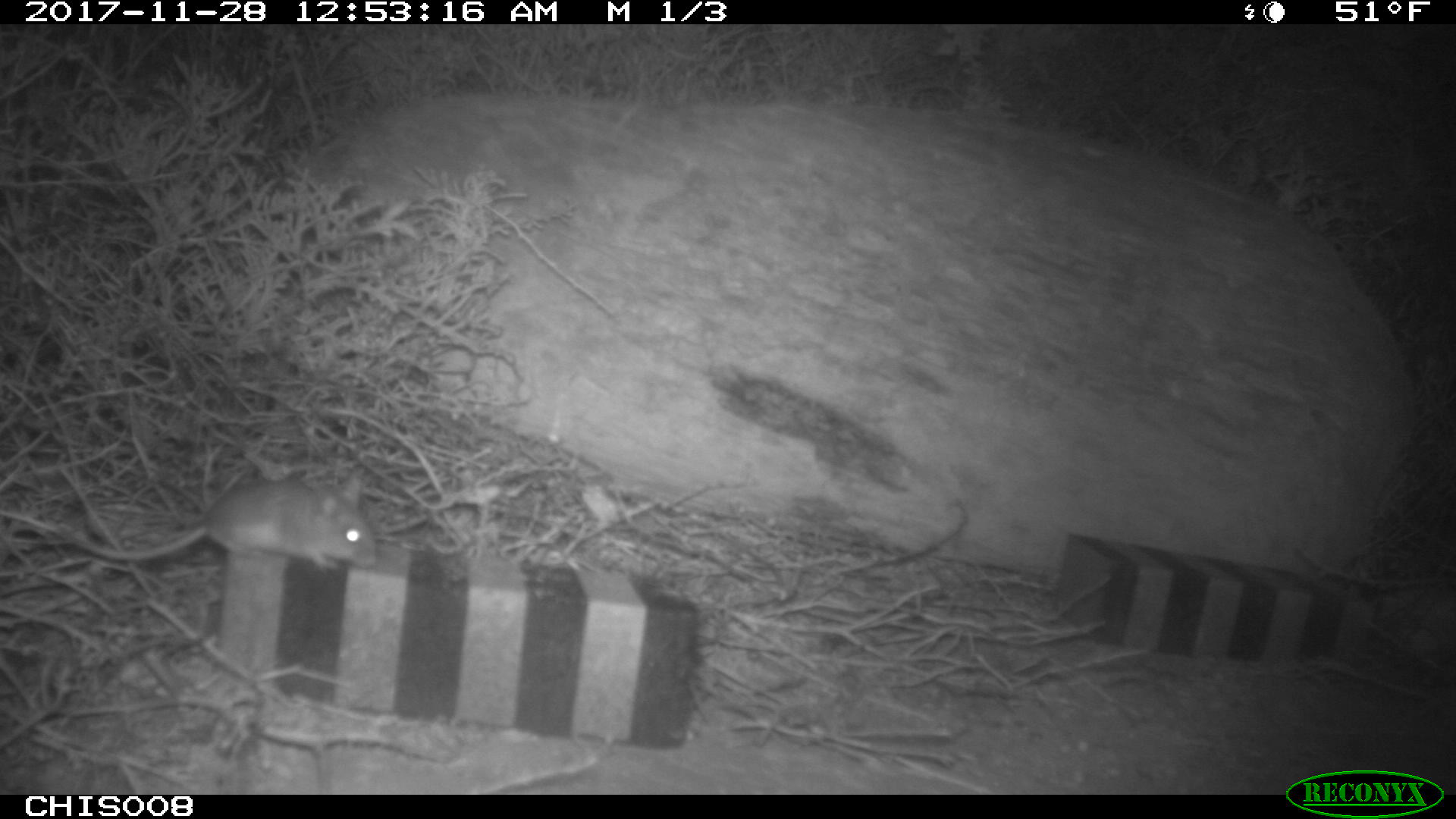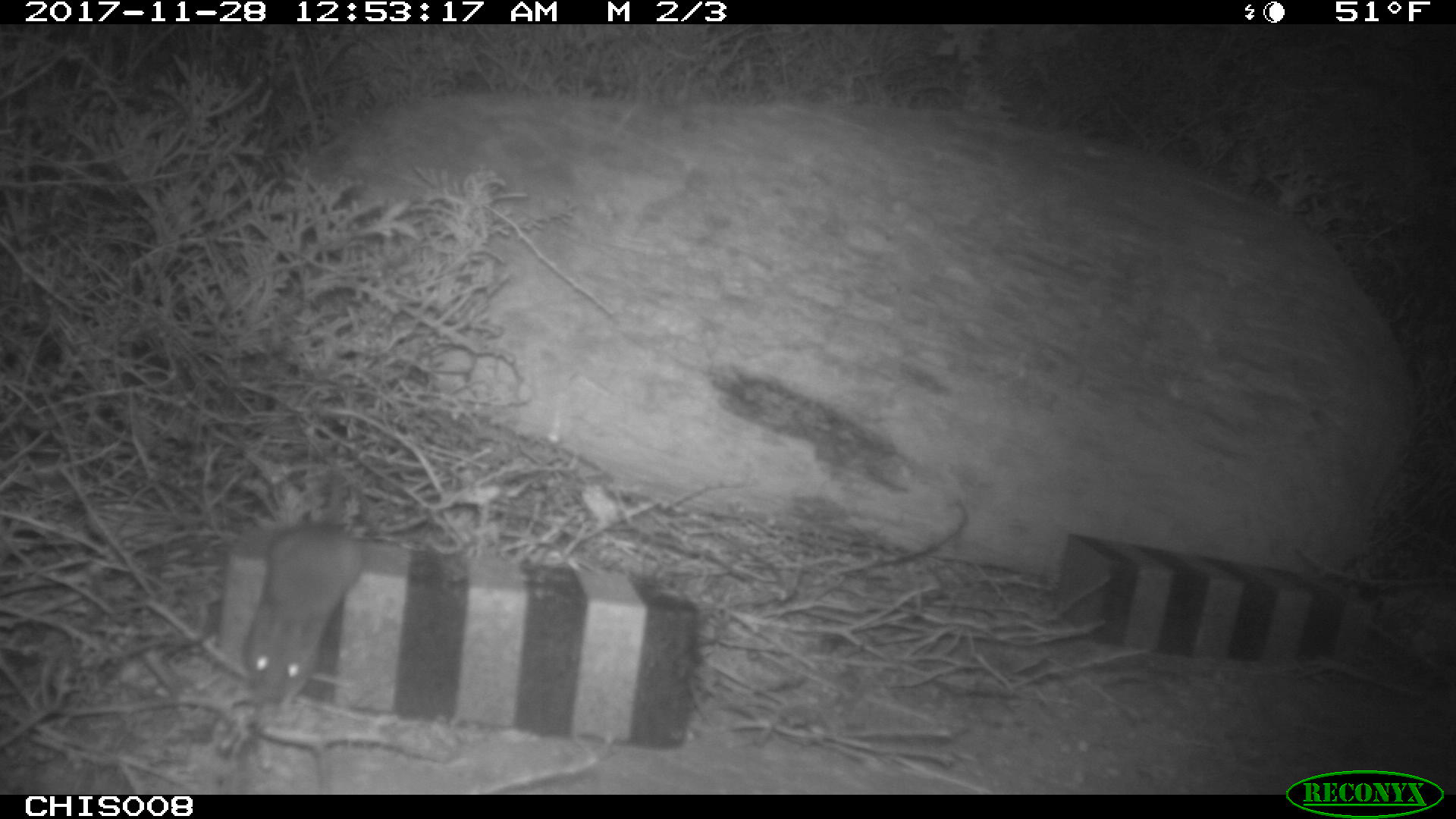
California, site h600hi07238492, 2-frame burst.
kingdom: Animalia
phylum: Chordata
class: Mammalia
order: Rodentia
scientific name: Rodentia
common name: rodent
Rodent (Rodentia).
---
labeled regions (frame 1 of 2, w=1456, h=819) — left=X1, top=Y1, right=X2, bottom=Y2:
rodent: left=67, top=466, right=377, bottom=570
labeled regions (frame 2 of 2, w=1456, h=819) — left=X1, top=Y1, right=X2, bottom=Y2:
rodent: left=241, top=475, right=364, bottom=714